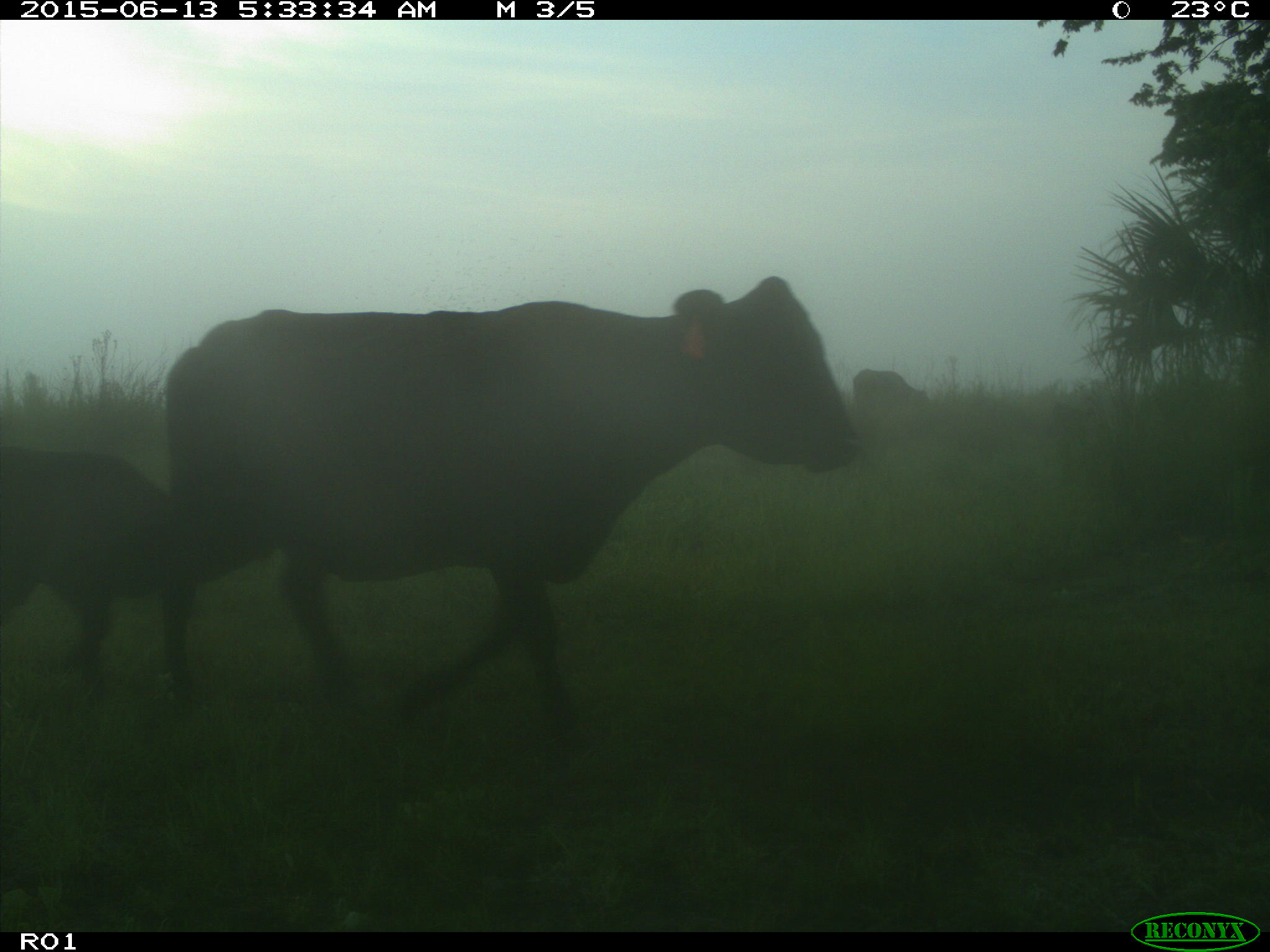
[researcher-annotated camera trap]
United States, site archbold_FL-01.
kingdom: Animalia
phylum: Chordata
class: Mammalia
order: Artiodactyla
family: Bovidae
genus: Bos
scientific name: Bos taurus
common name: domestic cow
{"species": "Bos taurus (domestic cow)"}